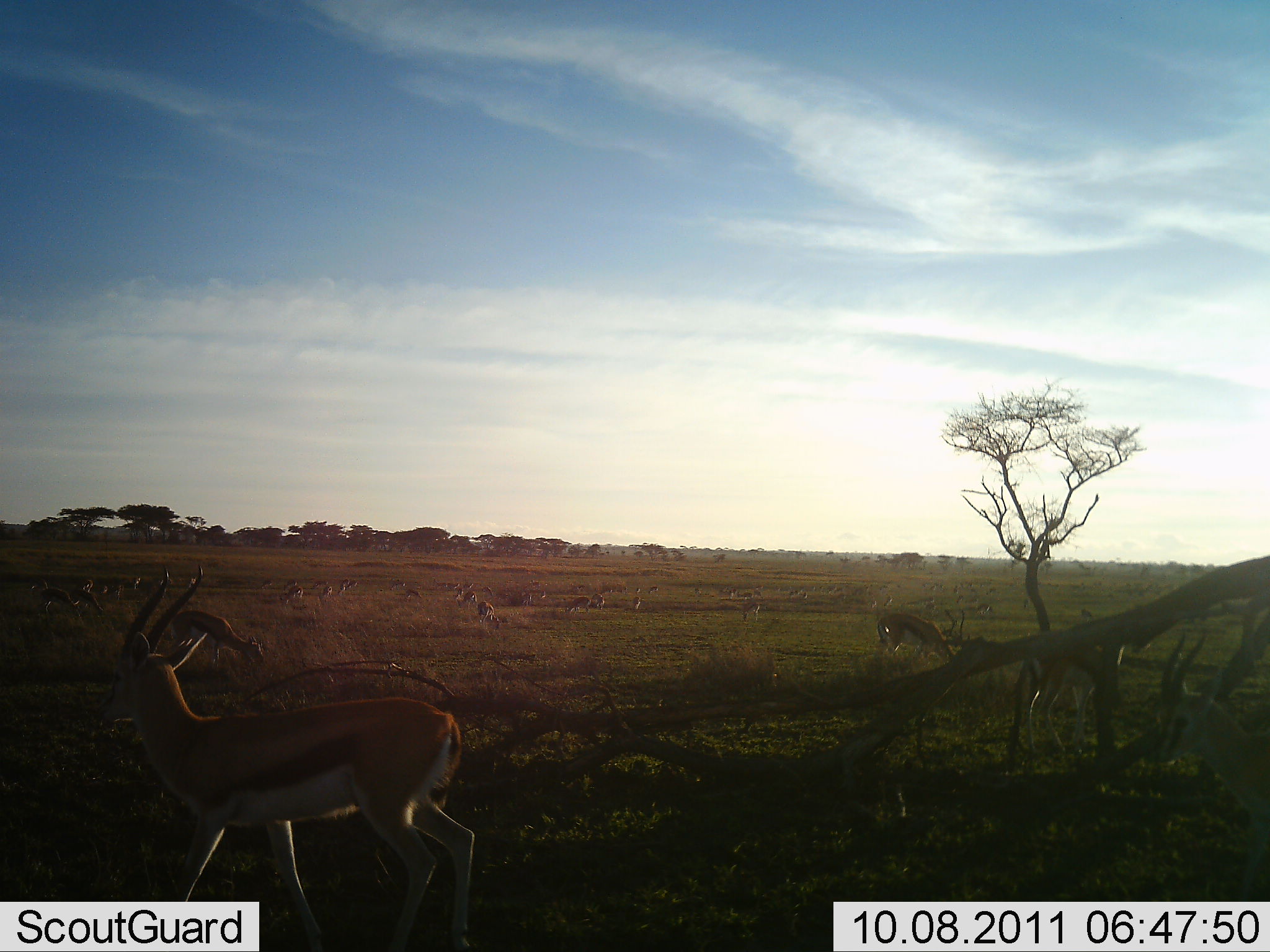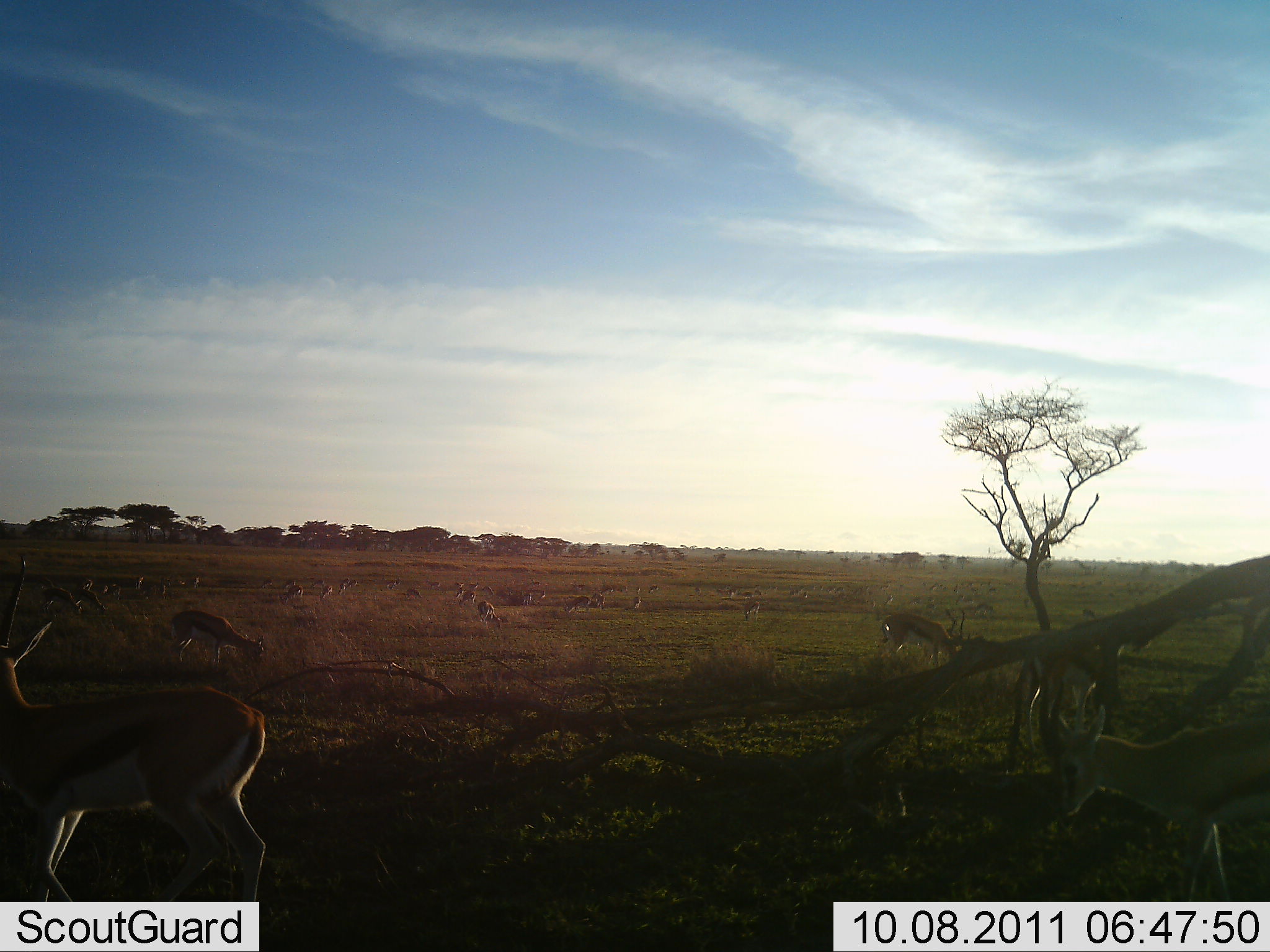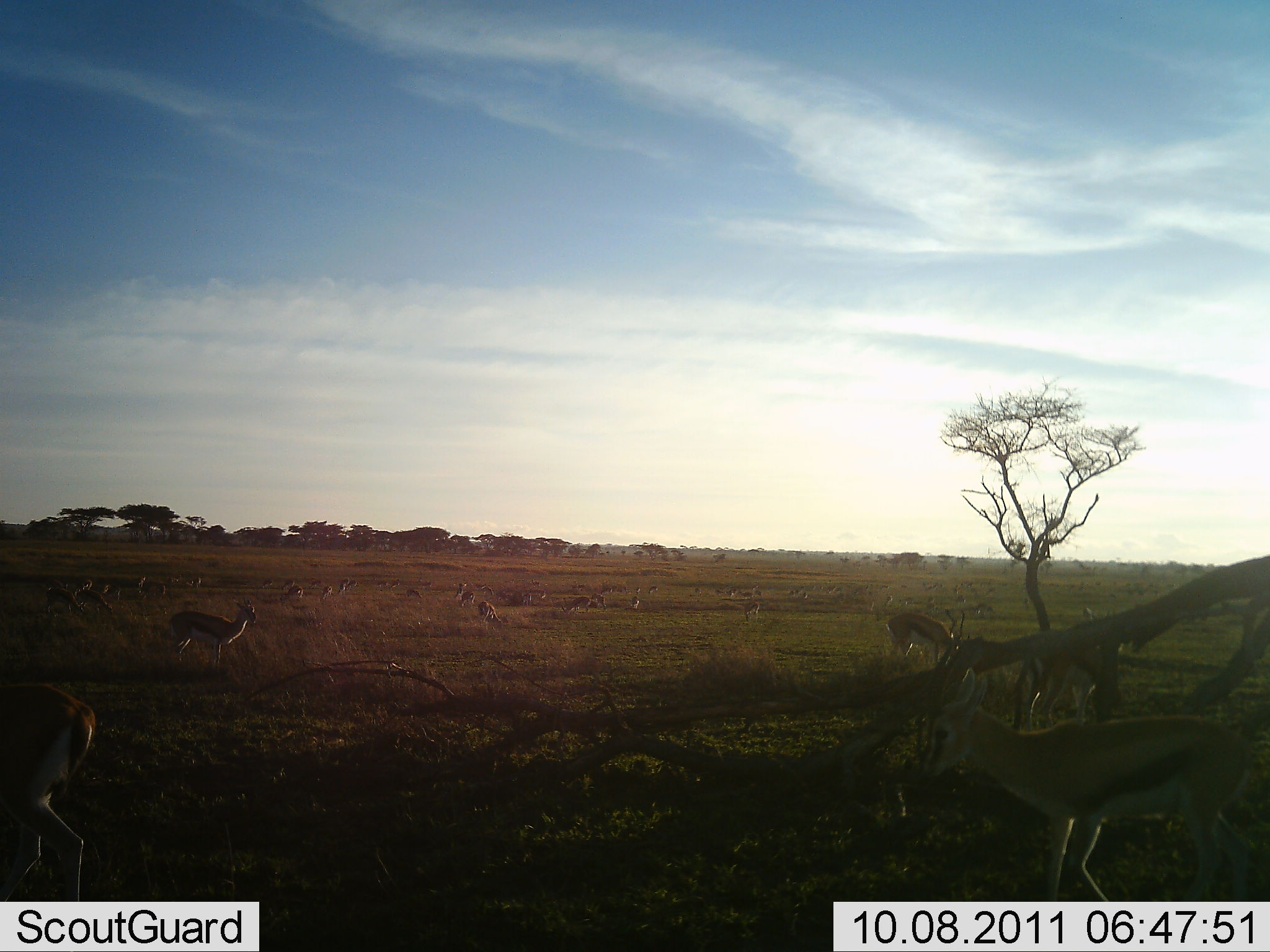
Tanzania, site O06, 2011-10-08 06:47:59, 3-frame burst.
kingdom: Animalia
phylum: Chordata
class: Mammalia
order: Artiodactyla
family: Bovidae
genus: Eudorcas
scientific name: Eudorcas thomsonii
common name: thomson's gazelle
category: gazellethomsons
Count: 11-50.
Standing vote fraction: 55%.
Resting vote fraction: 9%.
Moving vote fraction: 73%.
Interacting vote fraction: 9%.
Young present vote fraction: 0%.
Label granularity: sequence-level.